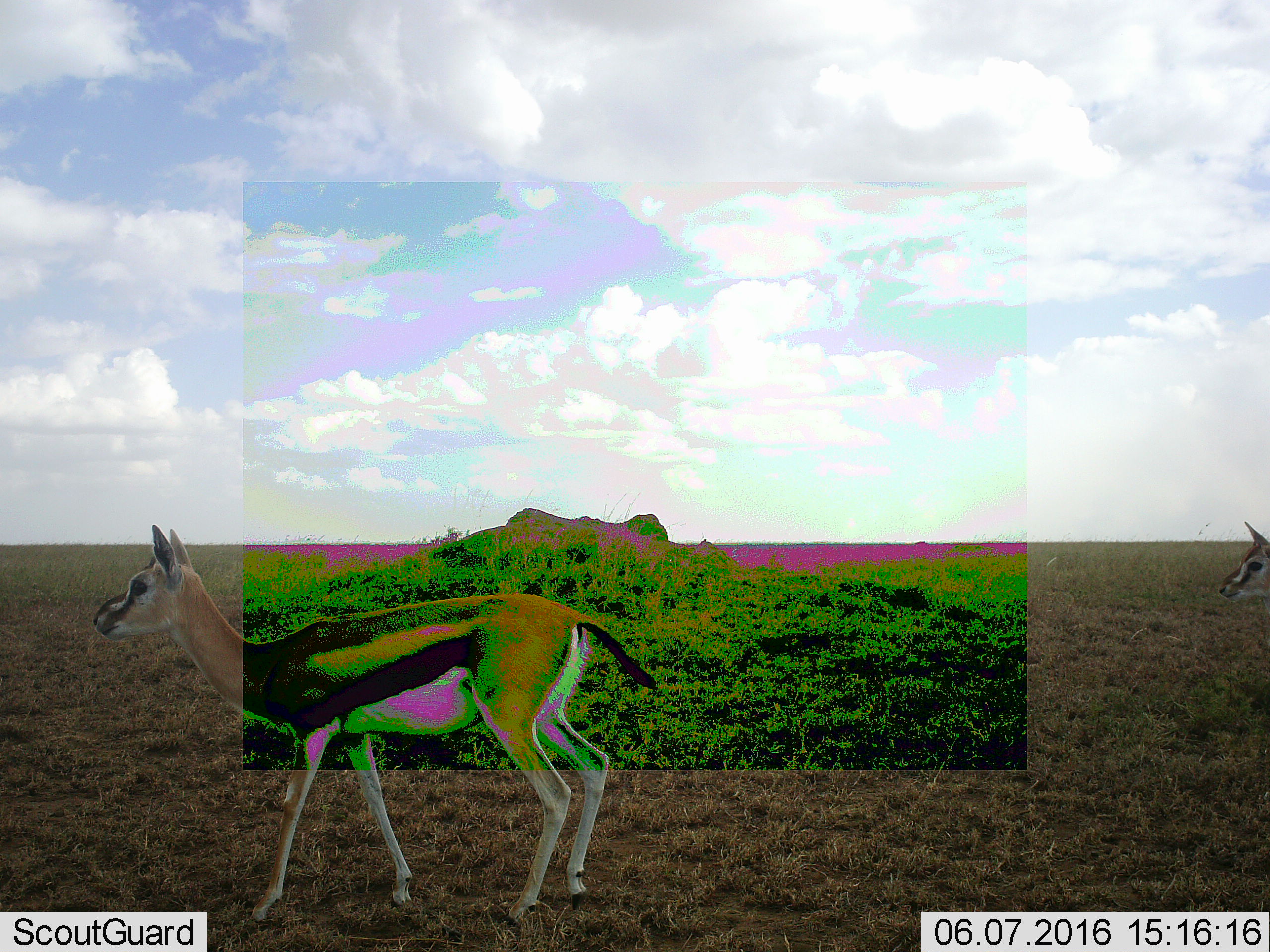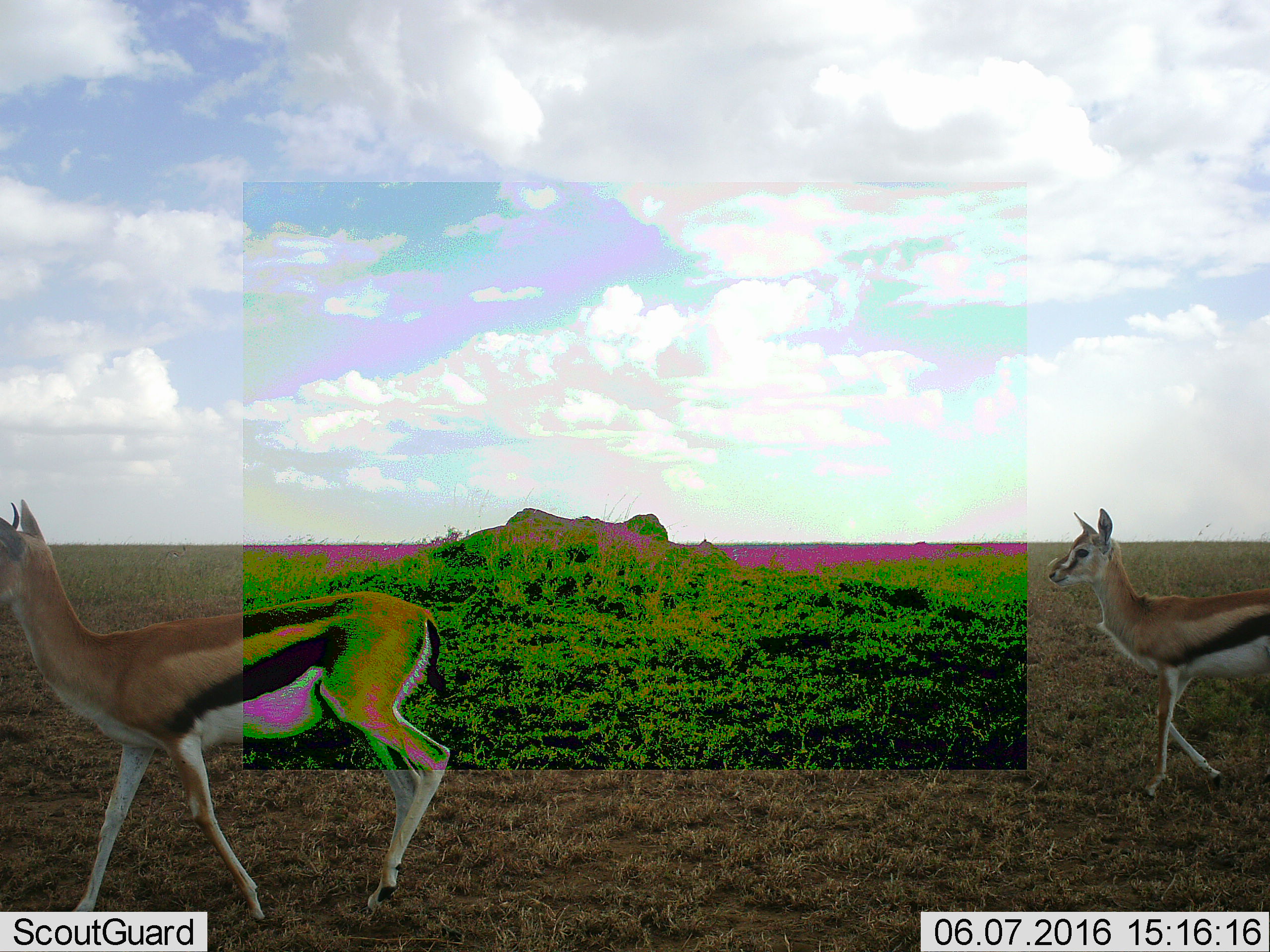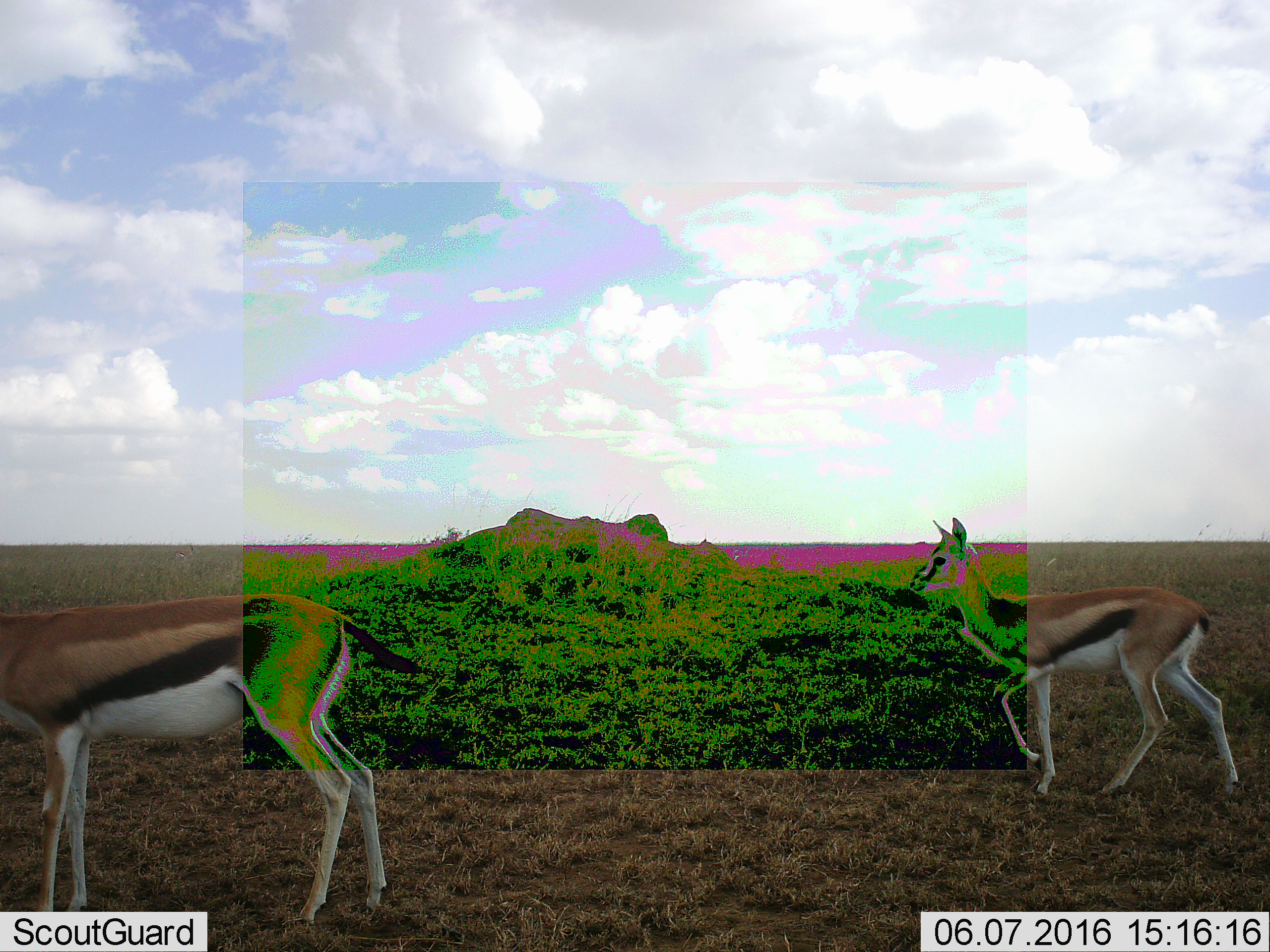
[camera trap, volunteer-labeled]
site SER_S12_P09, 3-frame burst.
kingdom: Animalia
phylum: Chordata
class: Mammalia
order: Artiodactyla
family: Bovidae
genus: Eudorcas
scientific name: Eudorcas thomsonii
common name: thomson's gazelle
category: gazellethomsons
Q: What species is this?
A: Gazellethomsons (thomson's gazelle) (Eudorcas thomsonii).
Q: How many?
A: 2.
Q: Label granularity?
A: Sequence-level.